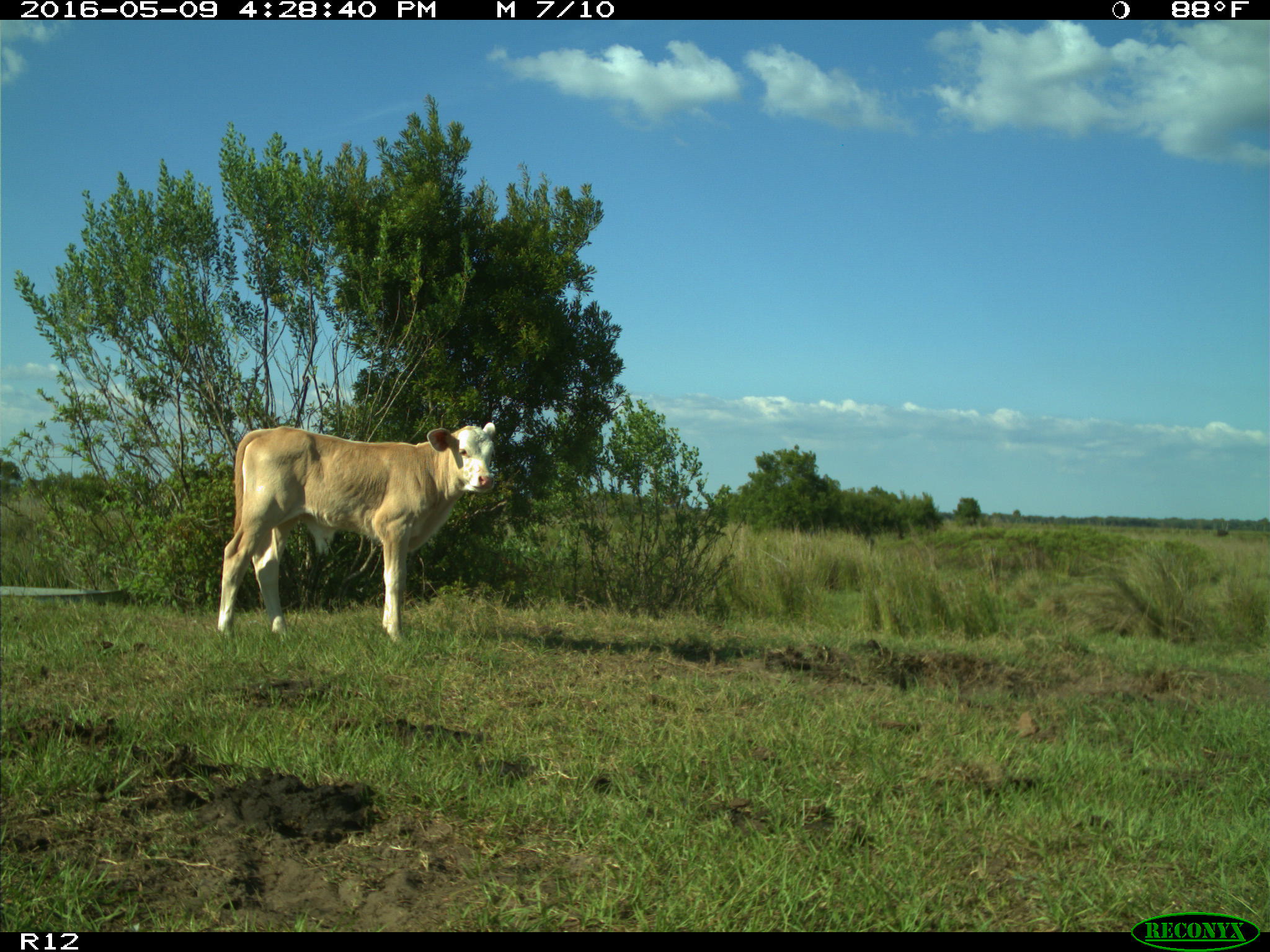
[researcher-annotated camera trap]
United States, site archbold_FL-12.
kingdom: Animalia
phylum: Chordata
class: Mammalia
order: Artiodactyla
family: Bovidae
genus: Bos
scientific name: Bos taurus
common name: domestic cow